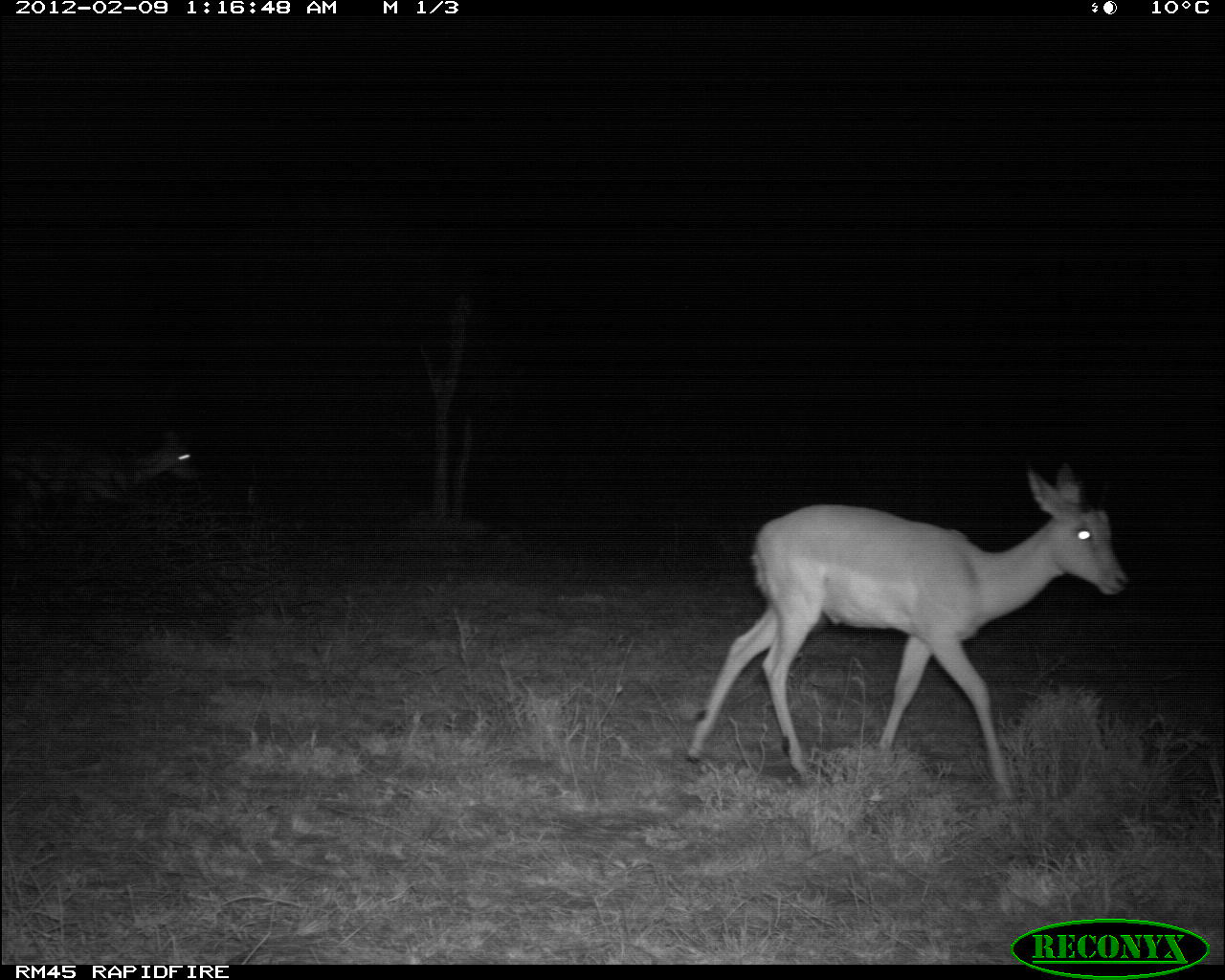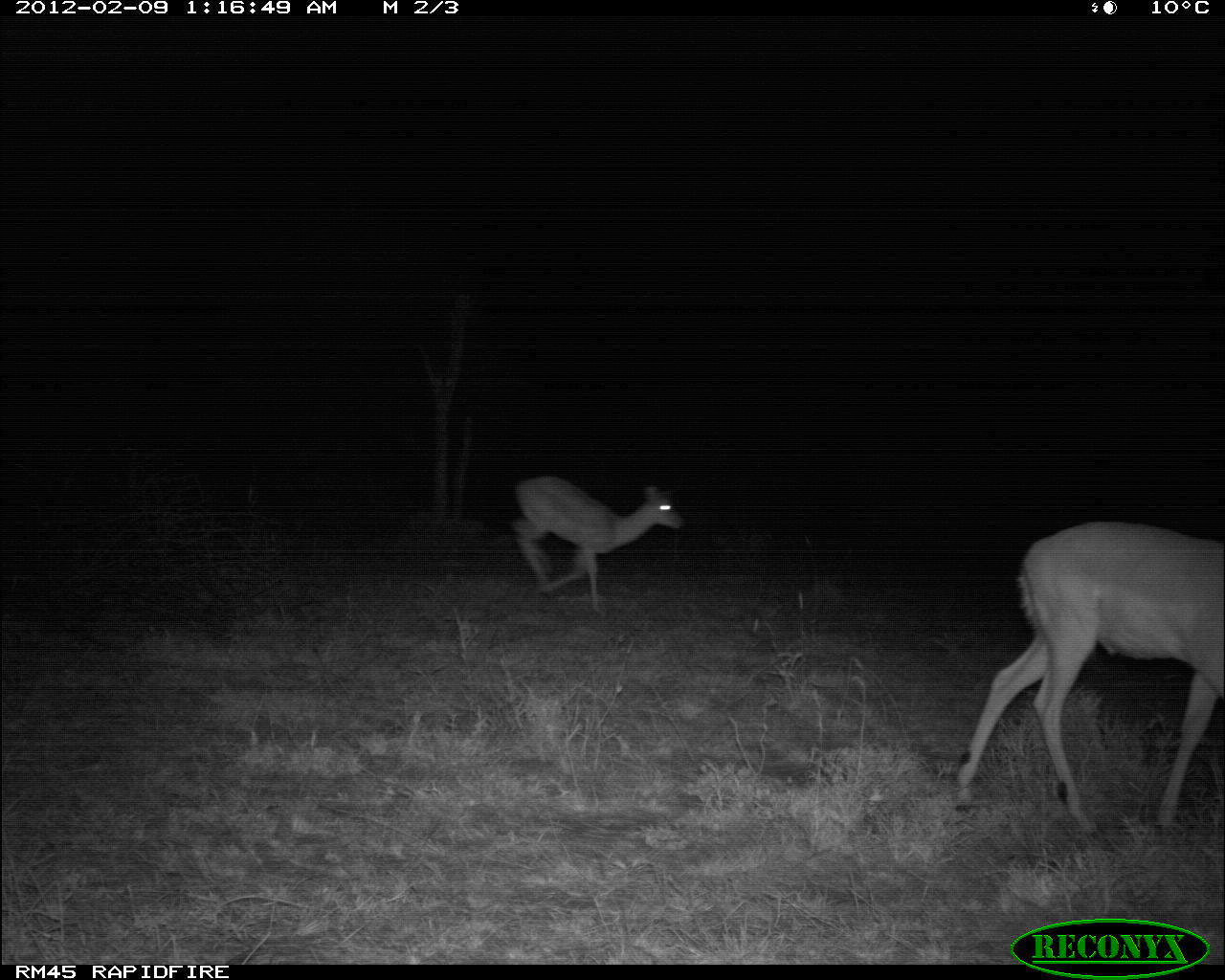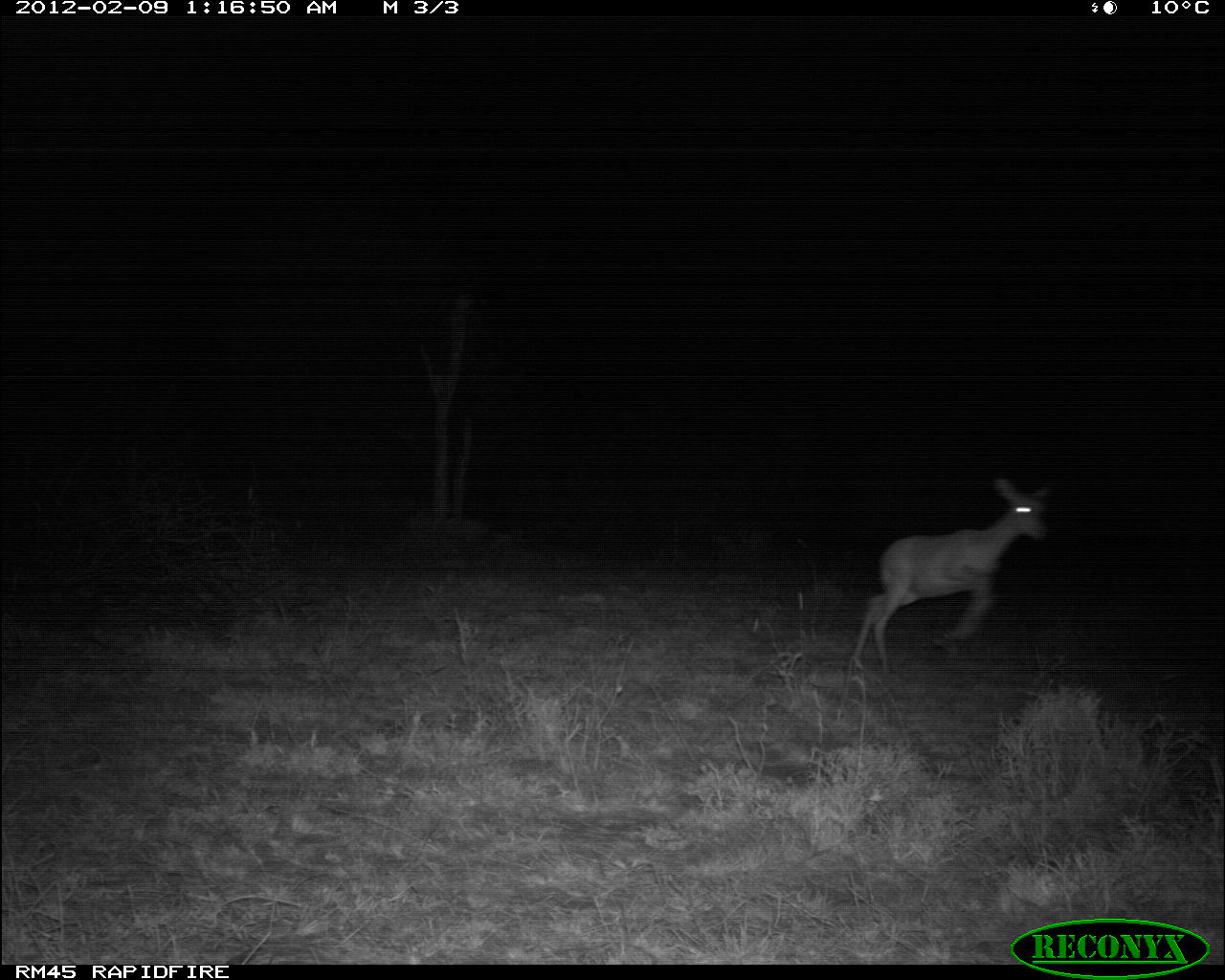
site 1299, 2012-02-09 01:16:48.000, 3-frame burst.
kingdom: Animalia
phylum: Chordata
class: Mammalia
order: Artiodactyla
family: Bovidae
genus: Aepyceros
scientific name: Aepyceros melampus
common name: impala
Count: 2.